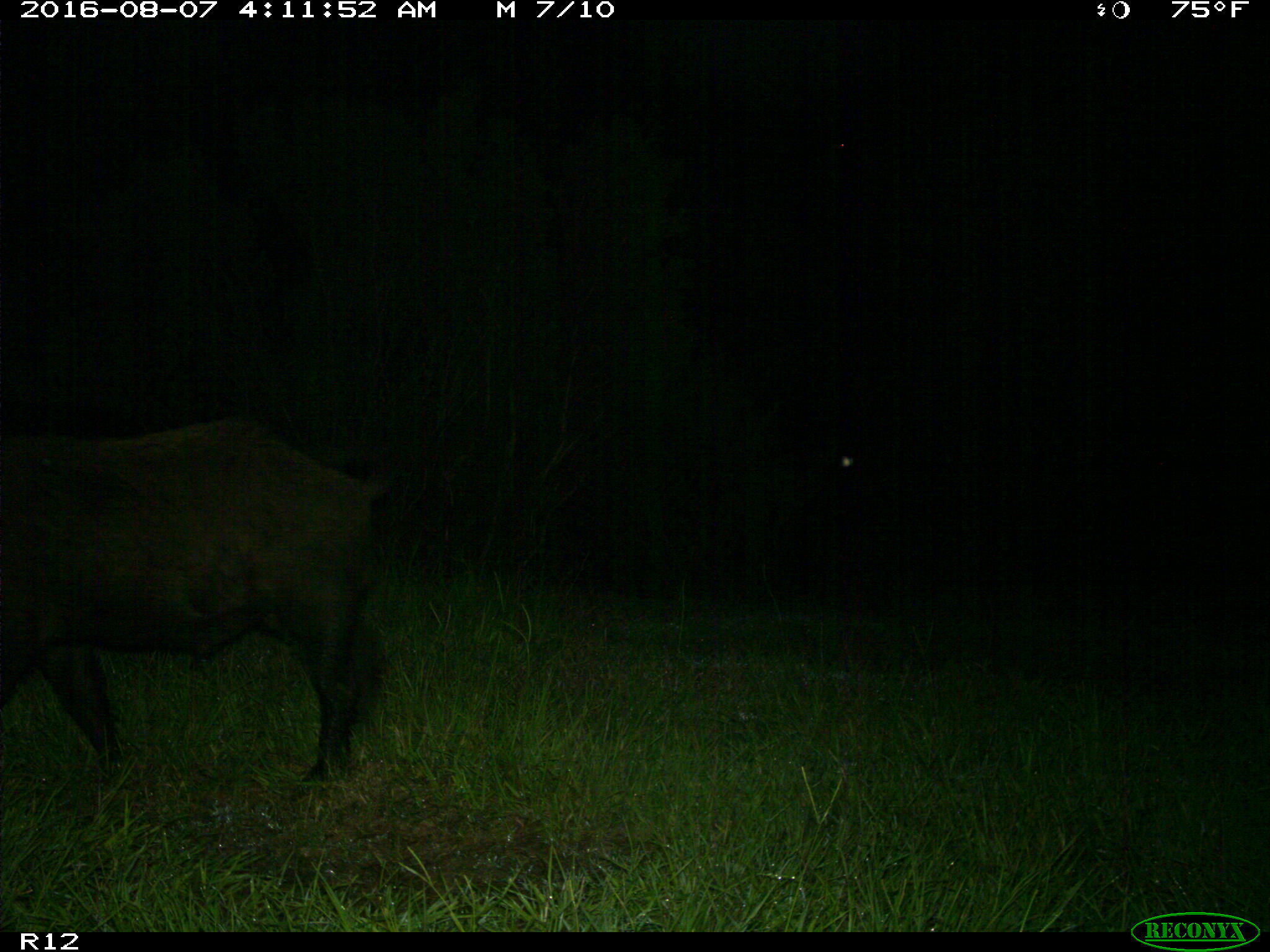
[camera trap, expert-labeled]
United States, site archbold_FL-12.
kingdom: Animalia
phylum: Chordata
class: Mammalia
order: Artiodactyla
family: Suidae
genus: Sus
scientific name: Sus scrofa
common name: wild boar